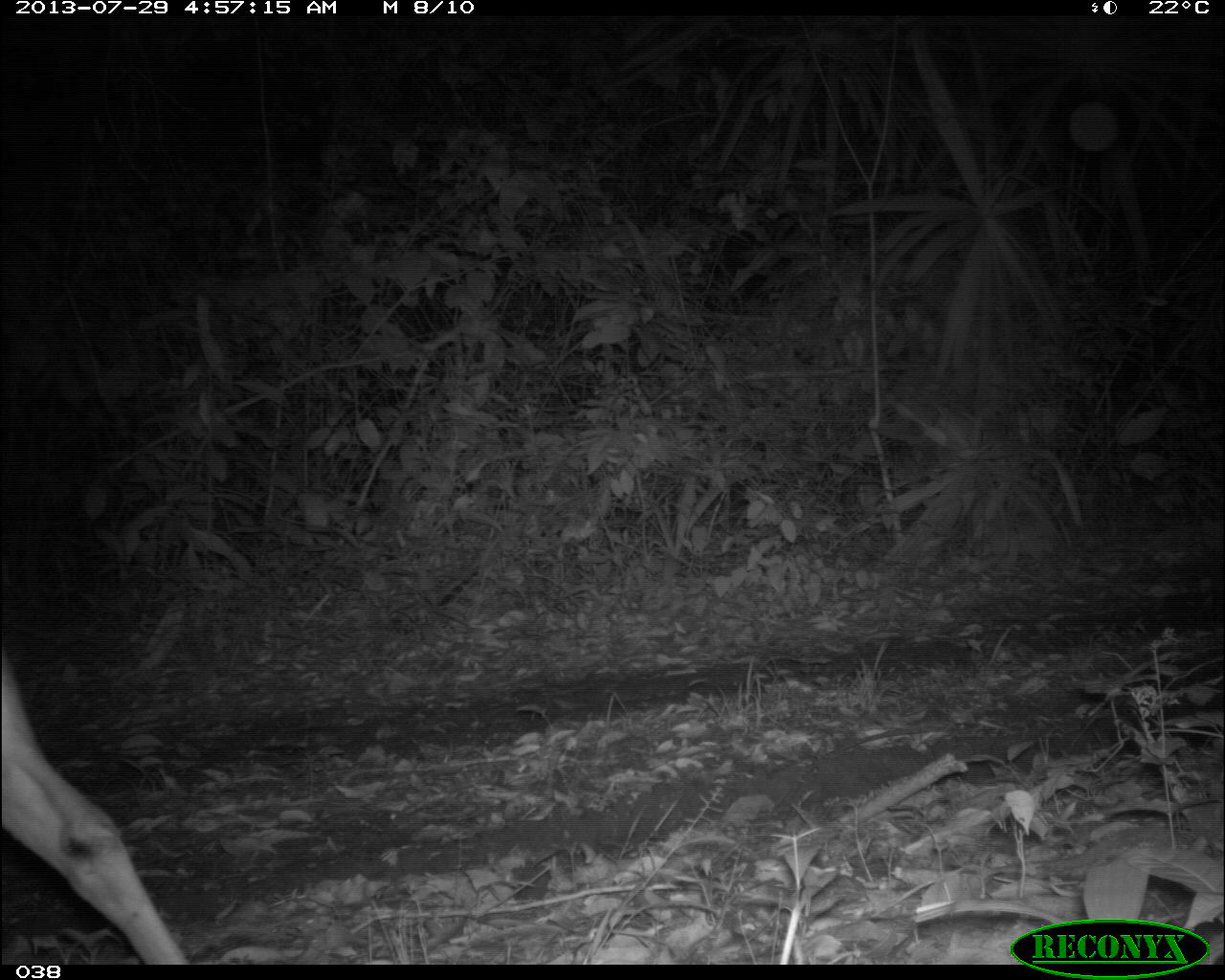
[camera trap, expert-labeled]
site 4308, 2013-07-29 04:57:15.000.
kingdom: Animalia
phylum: Chordata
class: Mammalia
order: Artiodactyla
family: Cervidae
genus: Odocoileus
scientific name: Odocoileus virginianus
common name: white-tailed deer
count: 1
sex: male